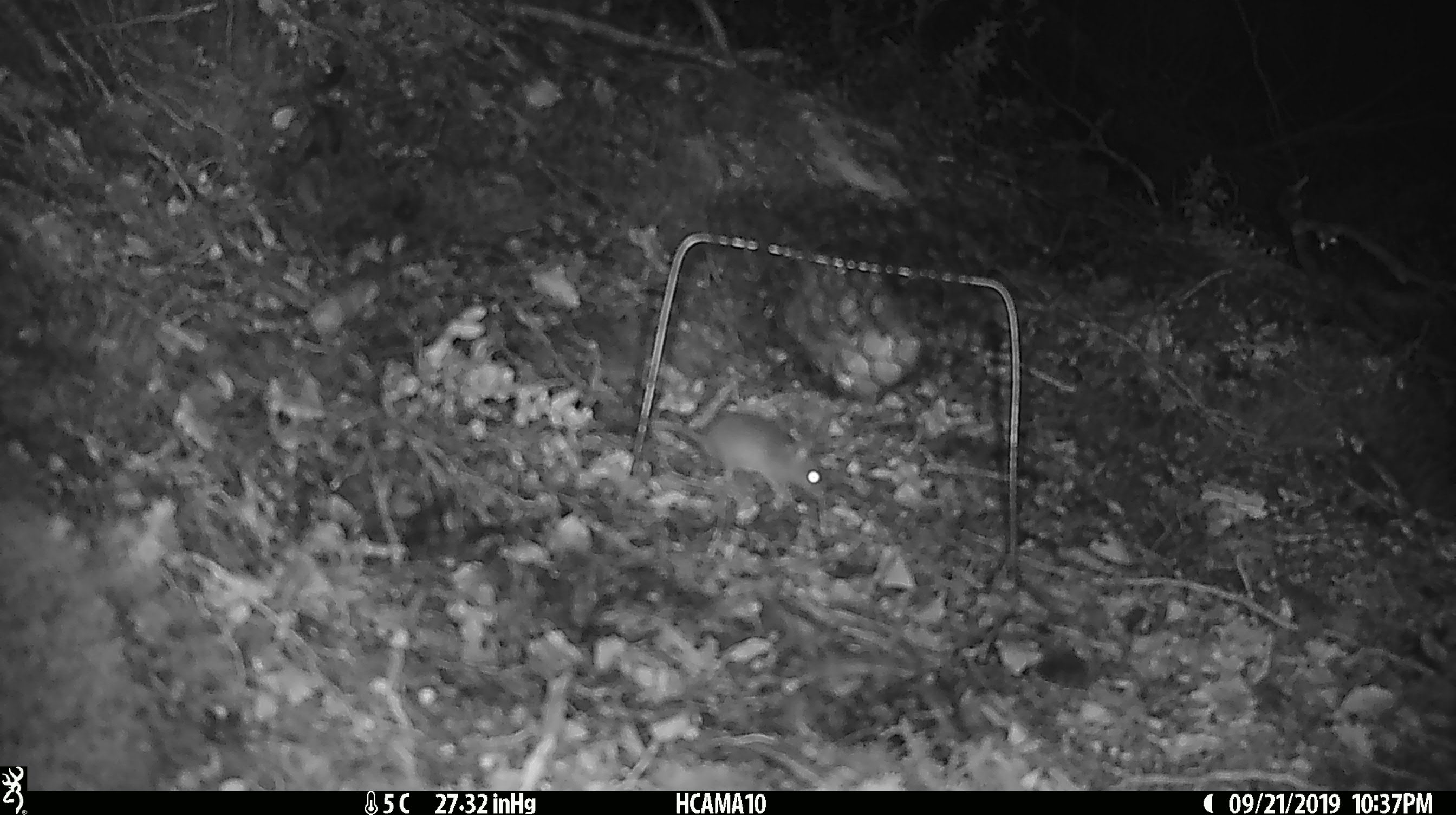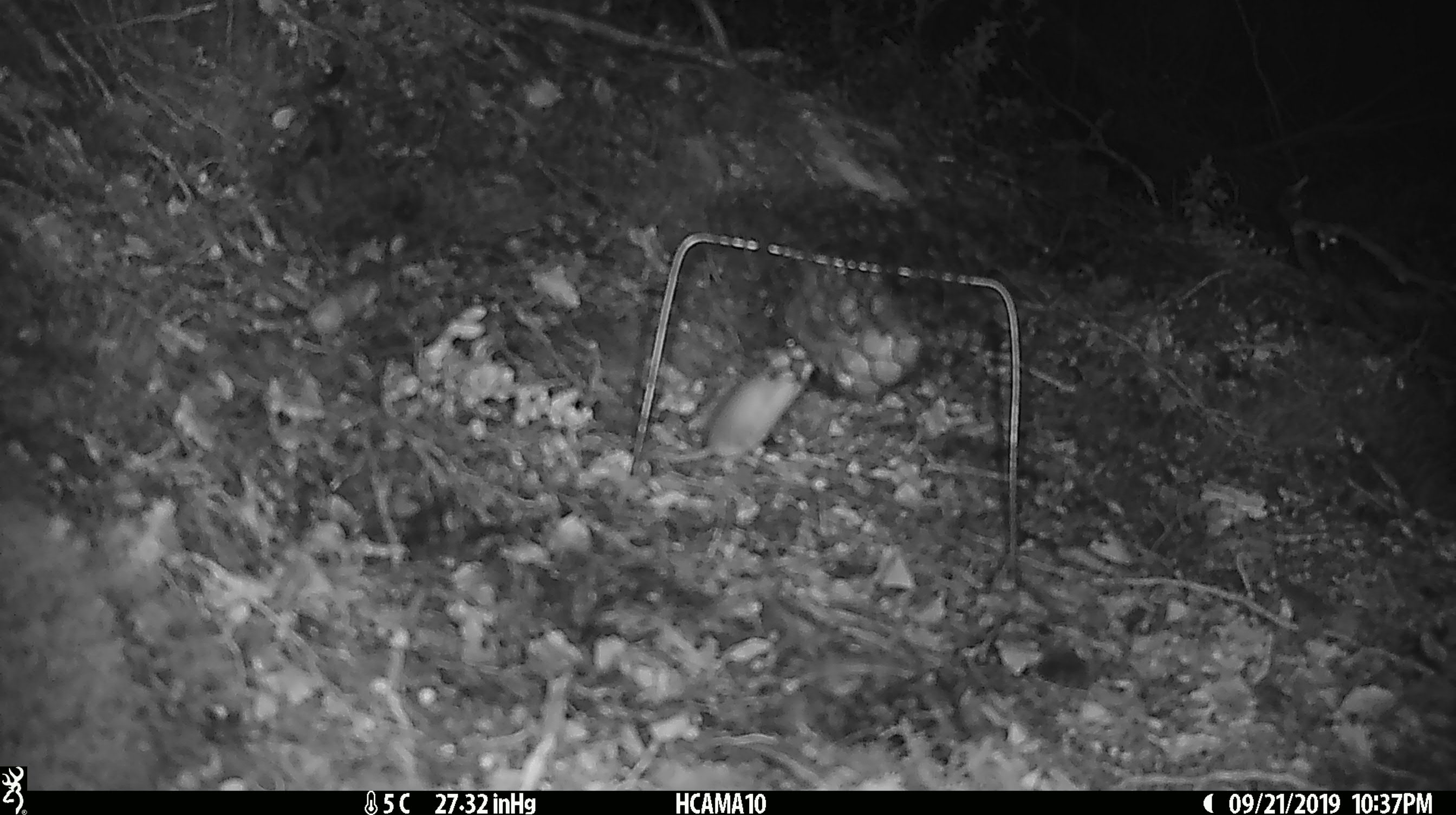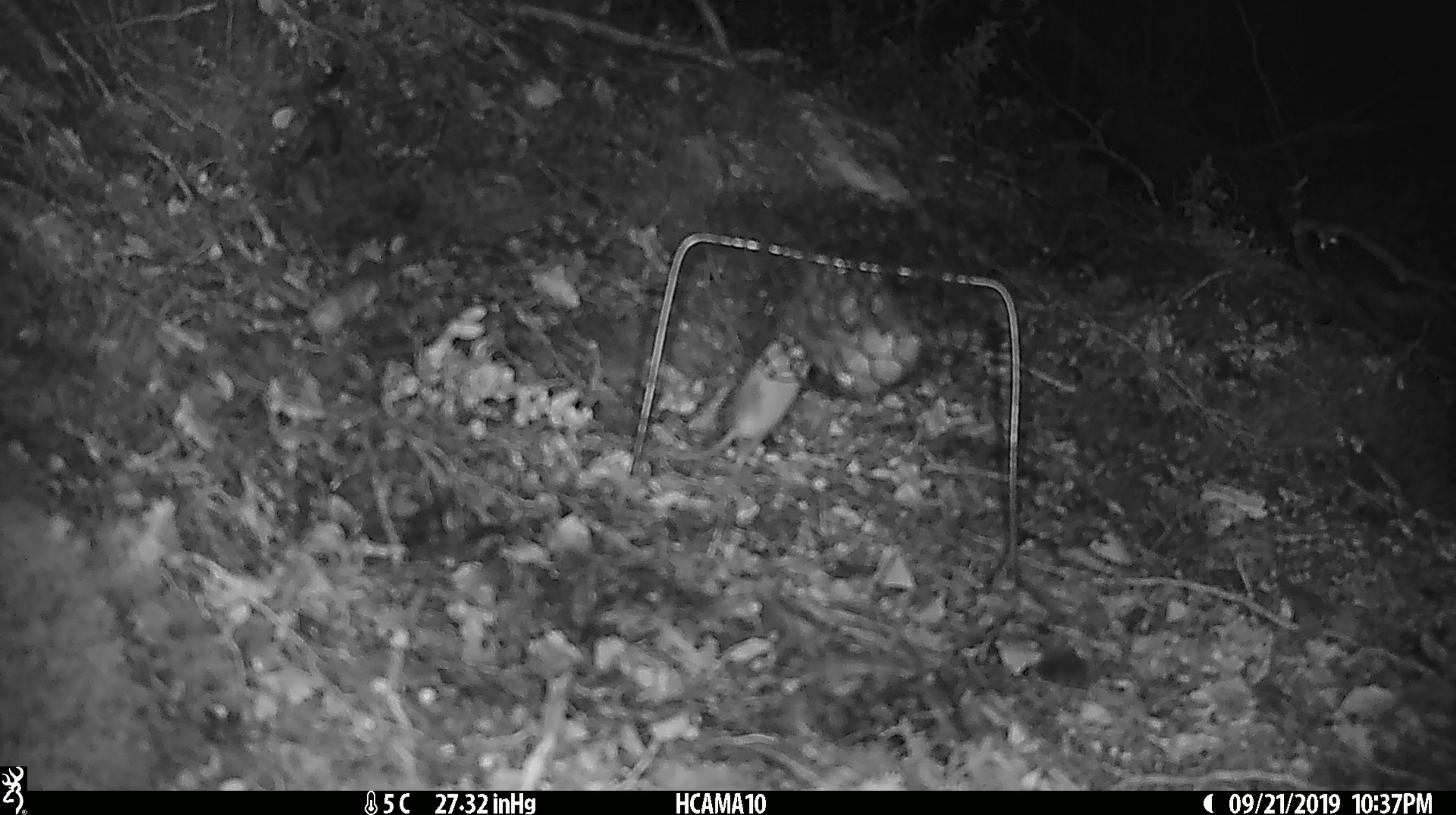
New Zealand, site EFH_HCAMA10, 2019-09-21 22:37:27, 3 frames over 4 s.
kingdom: Animalia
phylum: Chordata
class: Mammalia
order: Rodentia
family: Muridae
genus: Mus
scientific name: Mus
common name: mouse